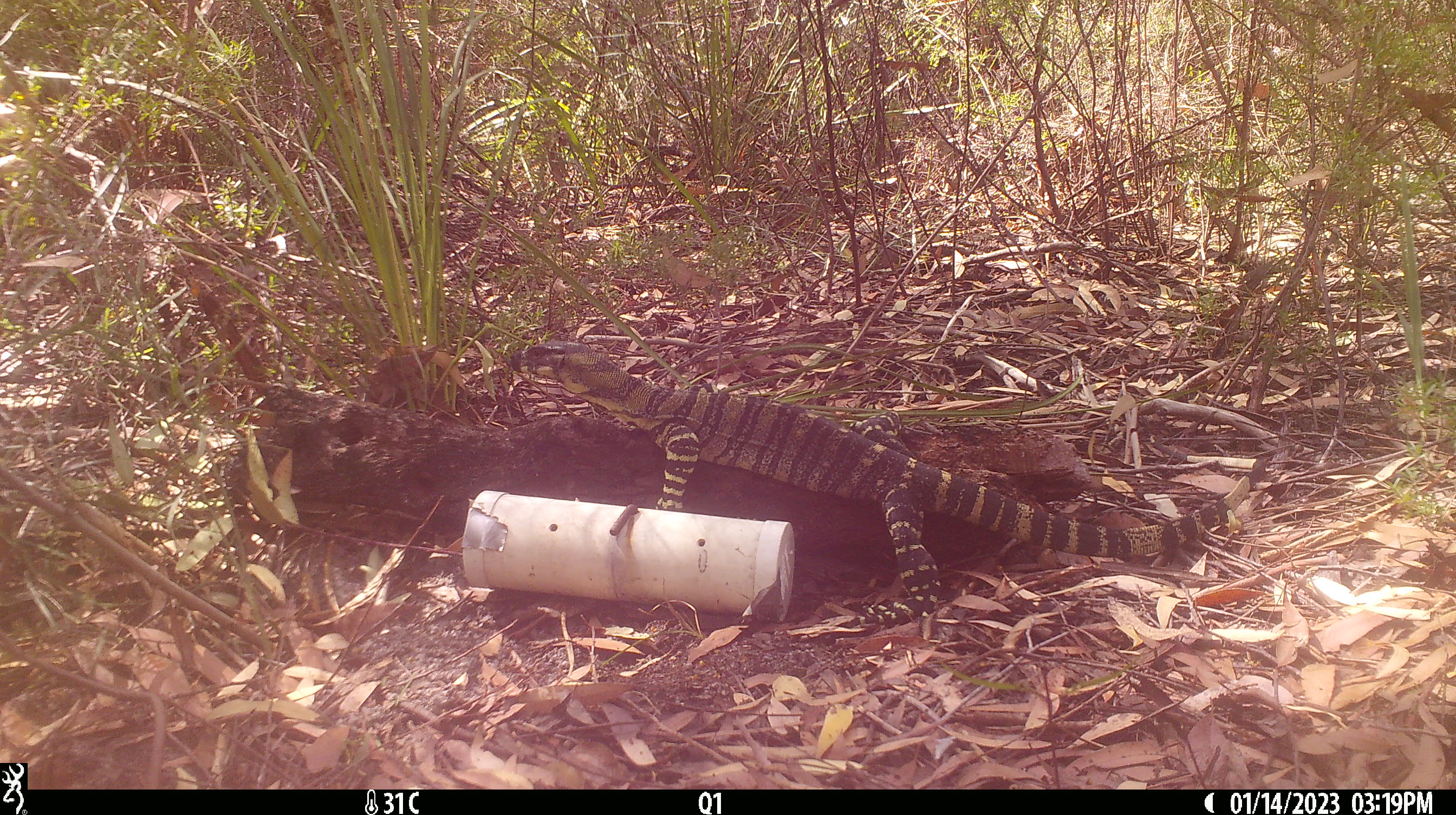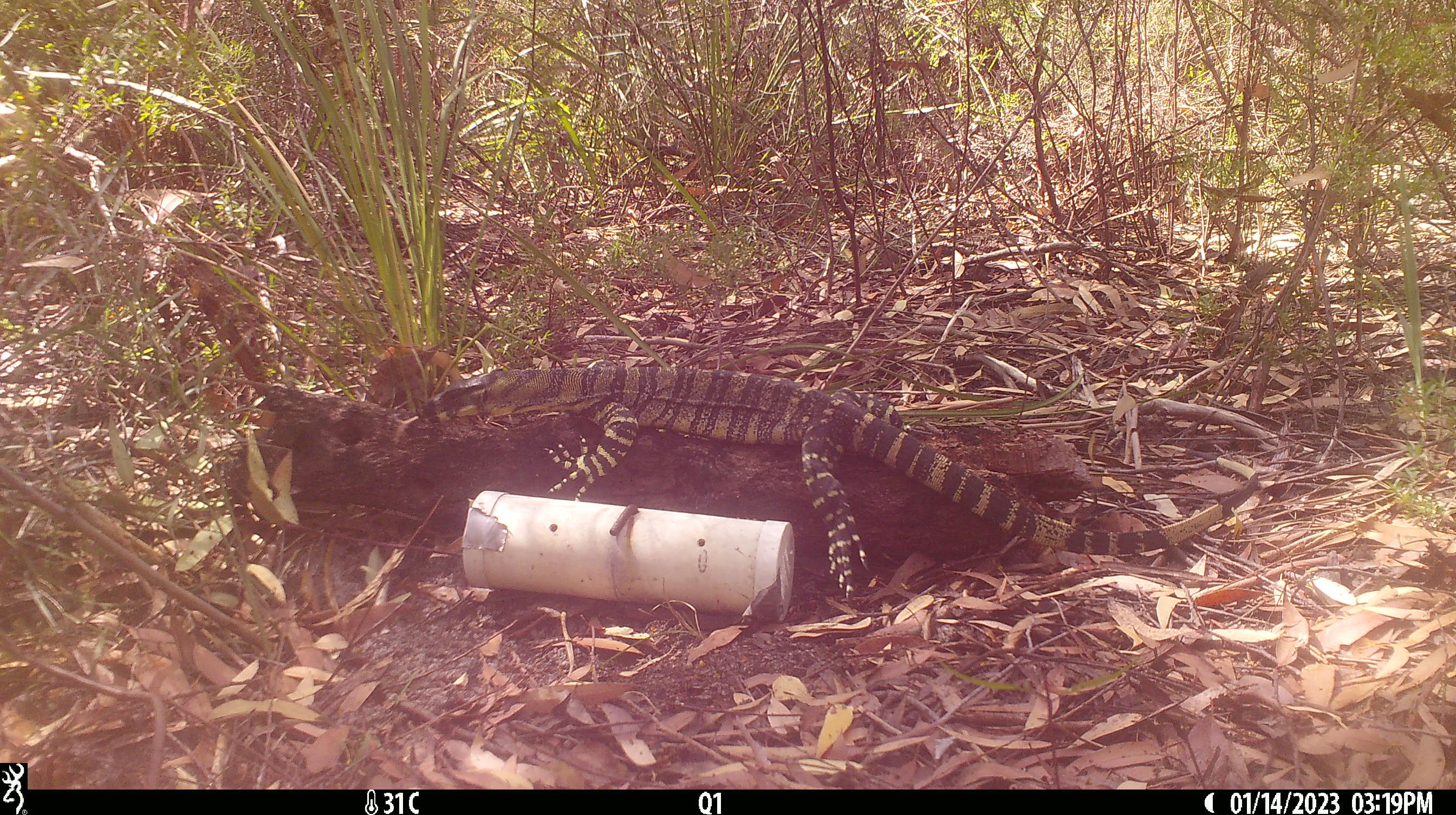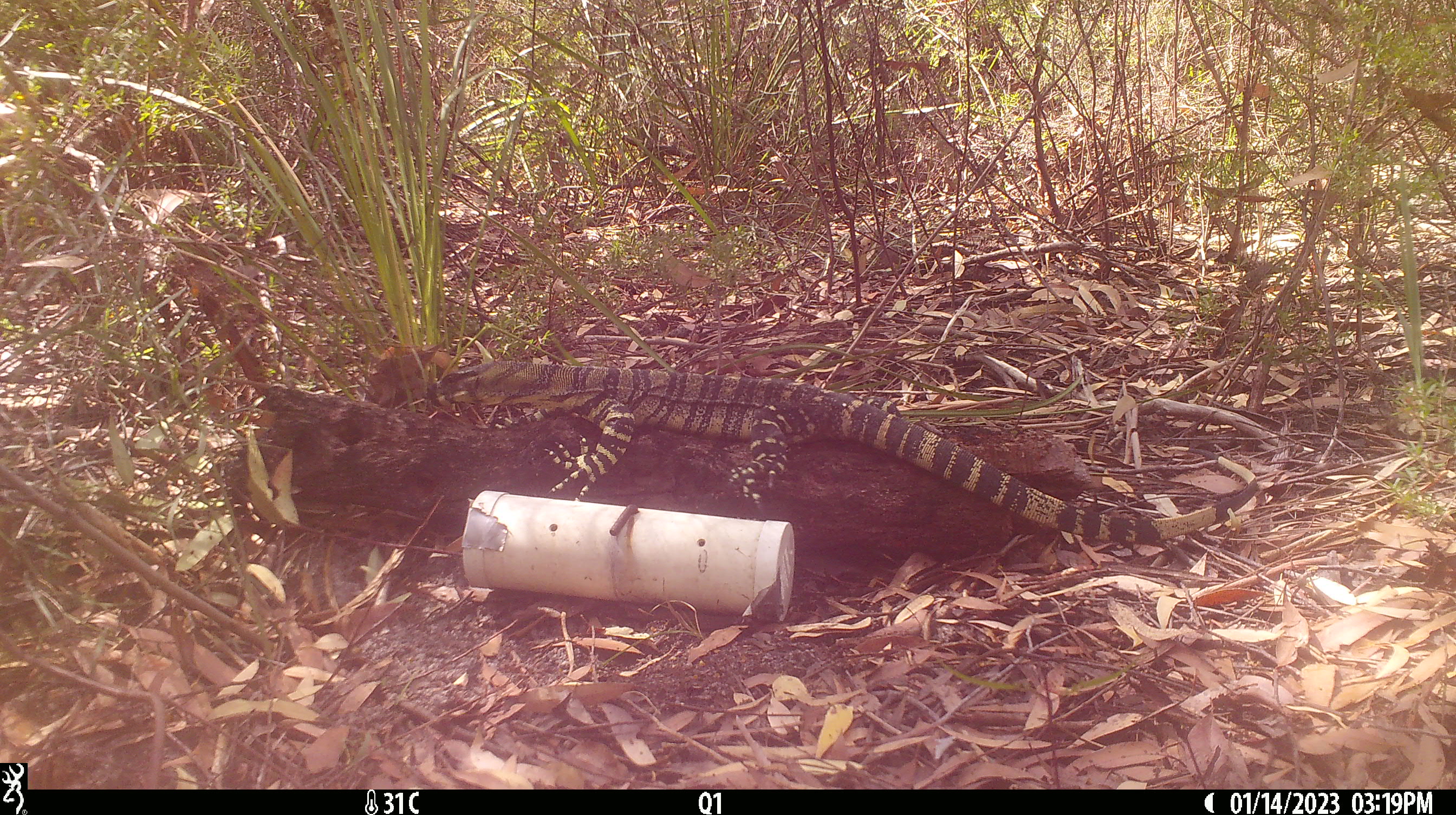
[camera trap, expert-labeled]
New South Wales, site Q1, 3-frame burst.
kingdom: Animalia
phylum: Chordata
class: Reptilia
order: Squamata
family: Varanidae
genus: Varanus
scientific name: Varanus varius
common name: lace monitor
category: goanna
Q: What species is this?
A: Goanna (lace monitor) (Varanus varius).